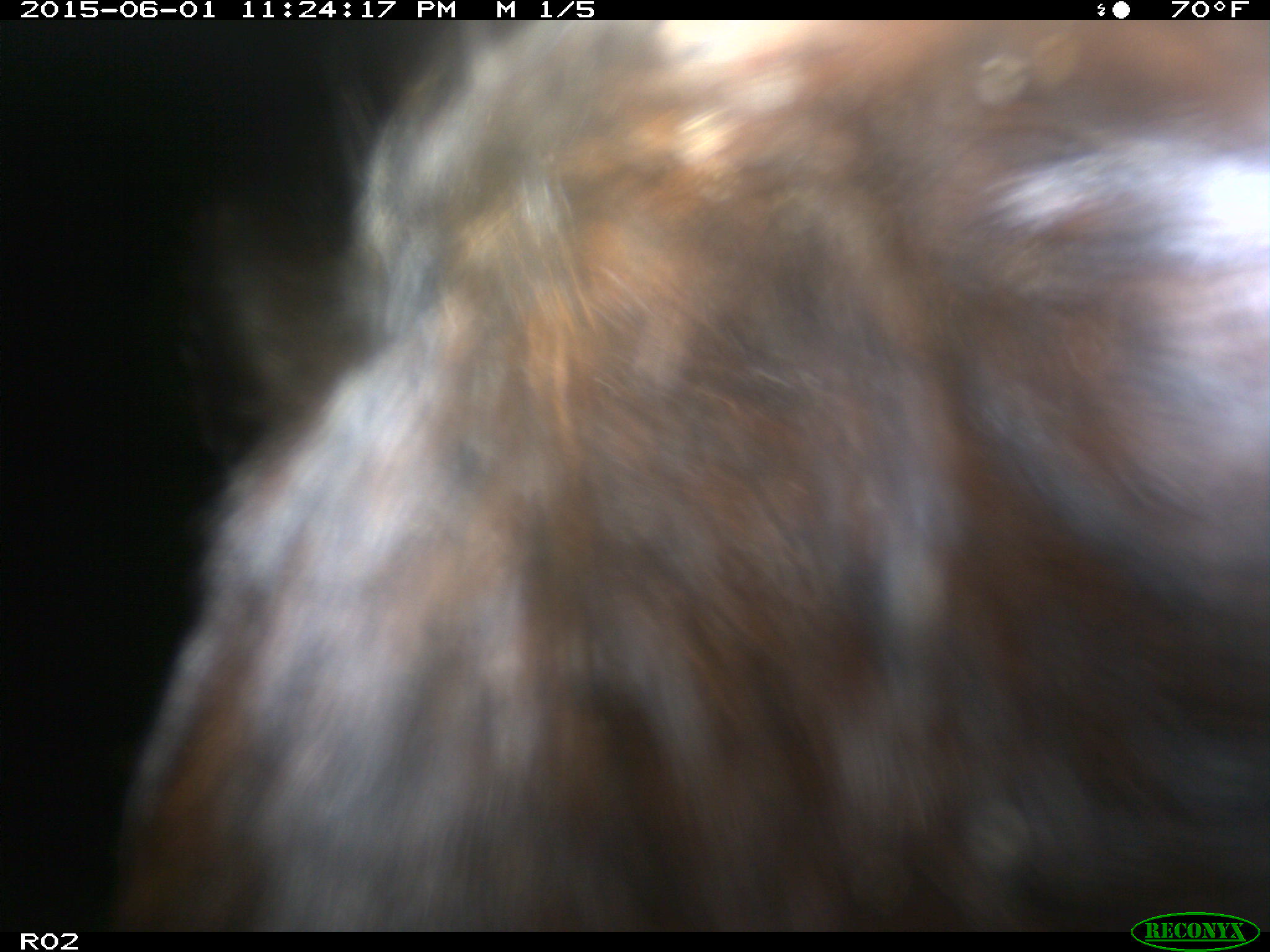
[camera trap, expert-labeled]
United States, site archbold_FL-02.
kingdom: Animalia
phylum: Chordata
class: Mammalia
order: Artiodactyla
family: Bovidae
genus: Bos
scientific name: Bos taurus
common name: domestic cow